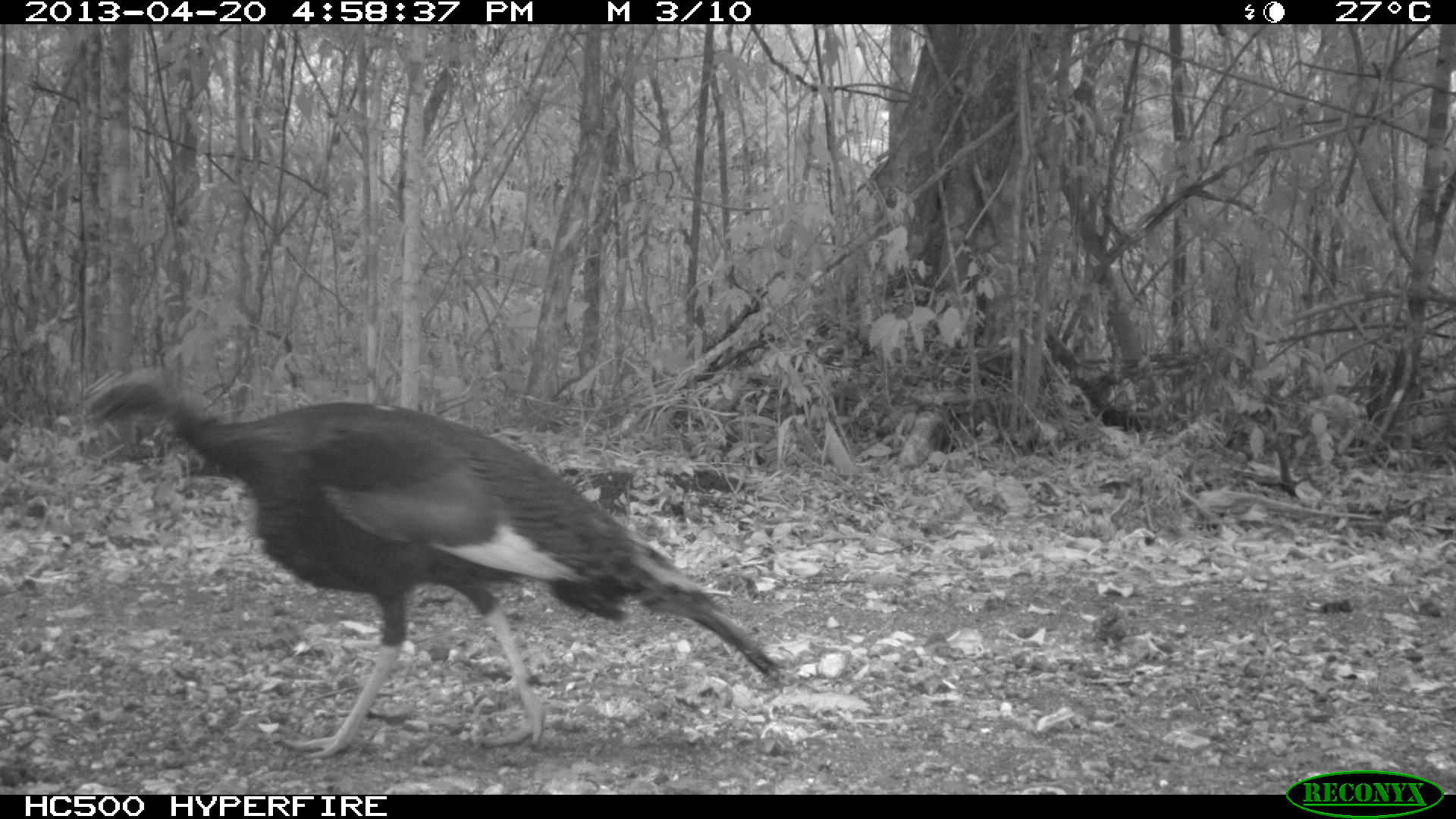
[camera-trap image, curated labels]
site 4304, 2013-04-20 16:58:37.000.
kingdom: Animalia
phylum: Chordata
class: Aves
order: Galliformes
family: Phasianidae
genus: Meleagris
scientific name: Meleagris ocellata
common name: ocellated turkey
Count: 1.